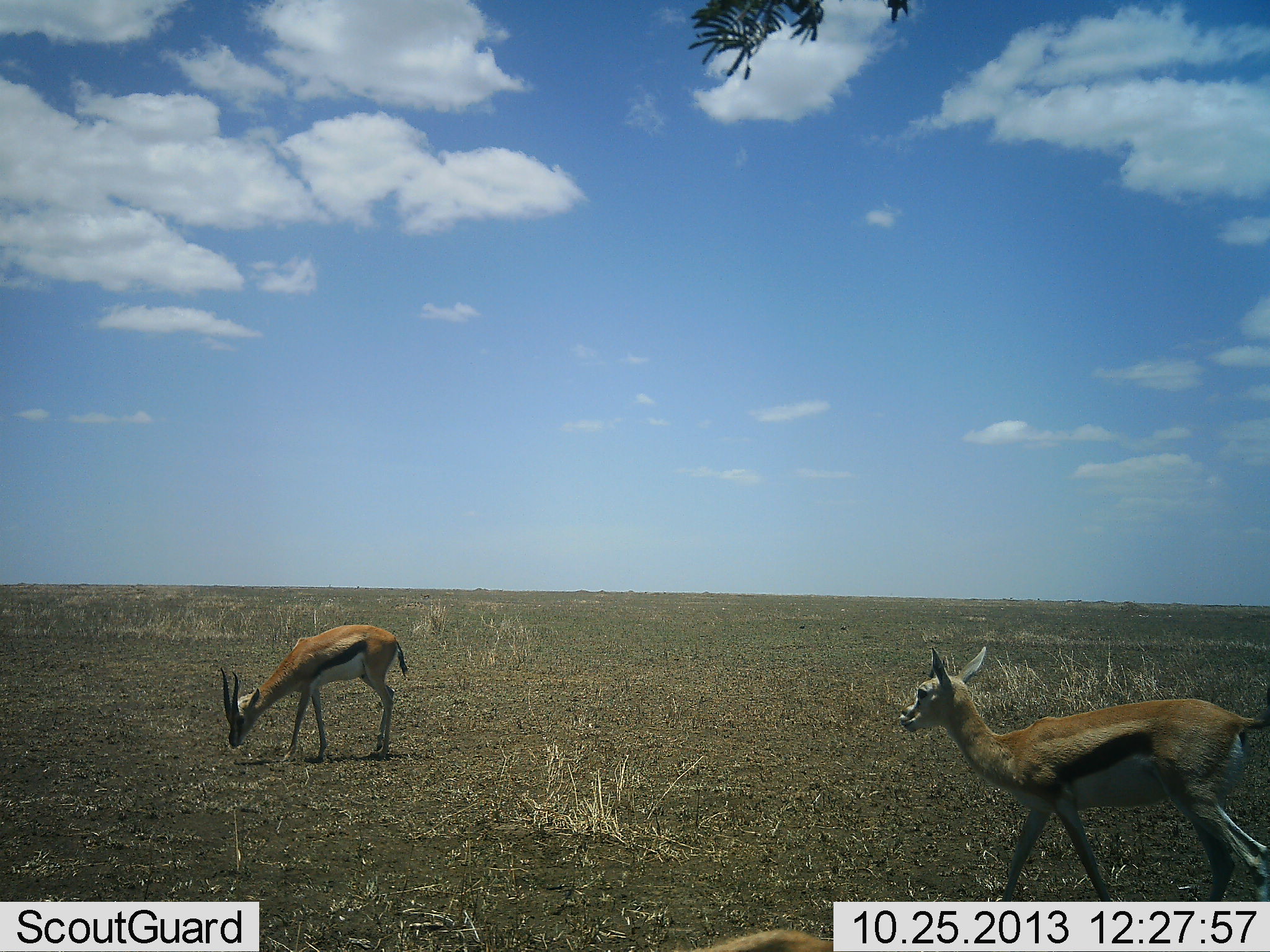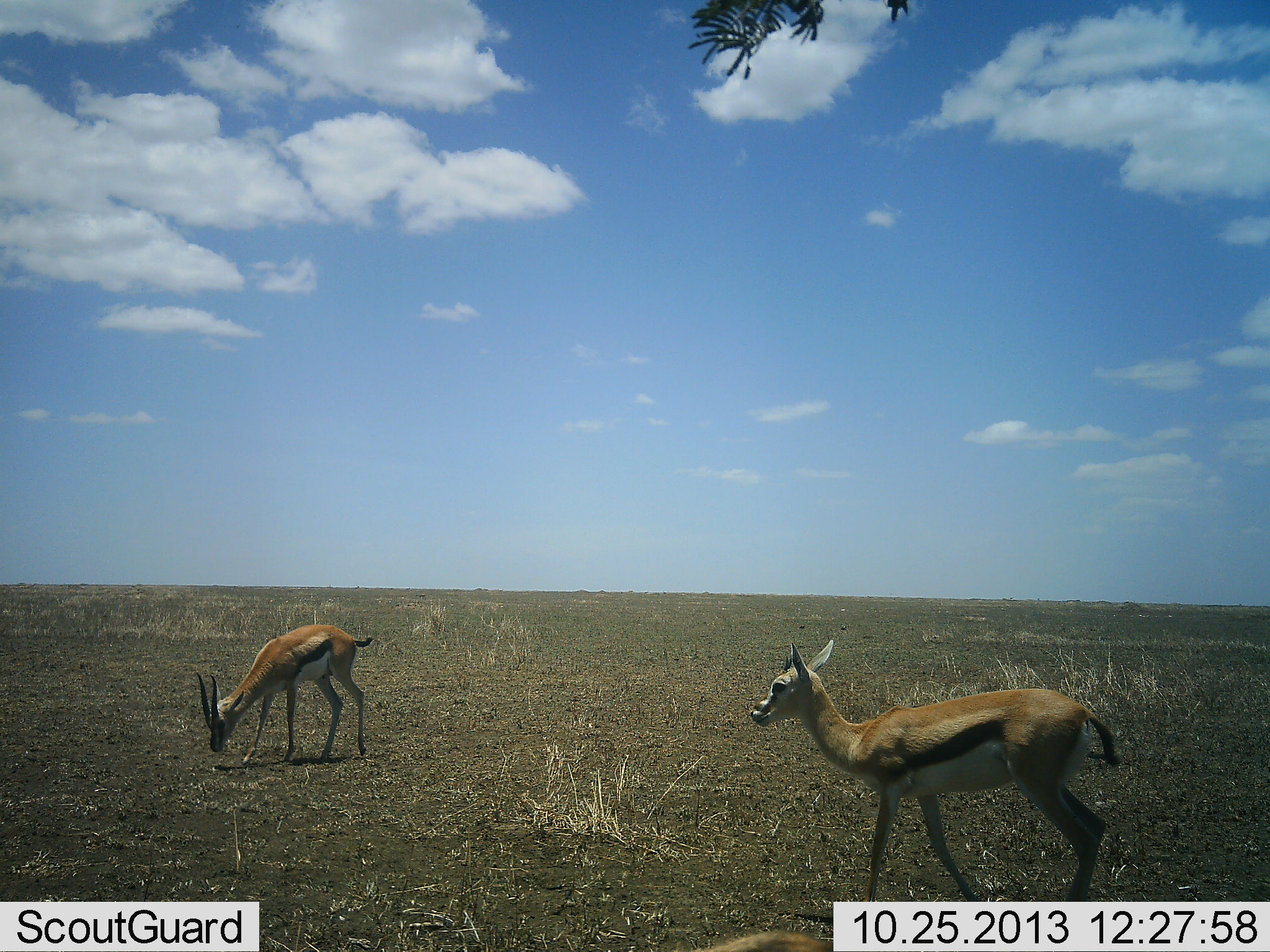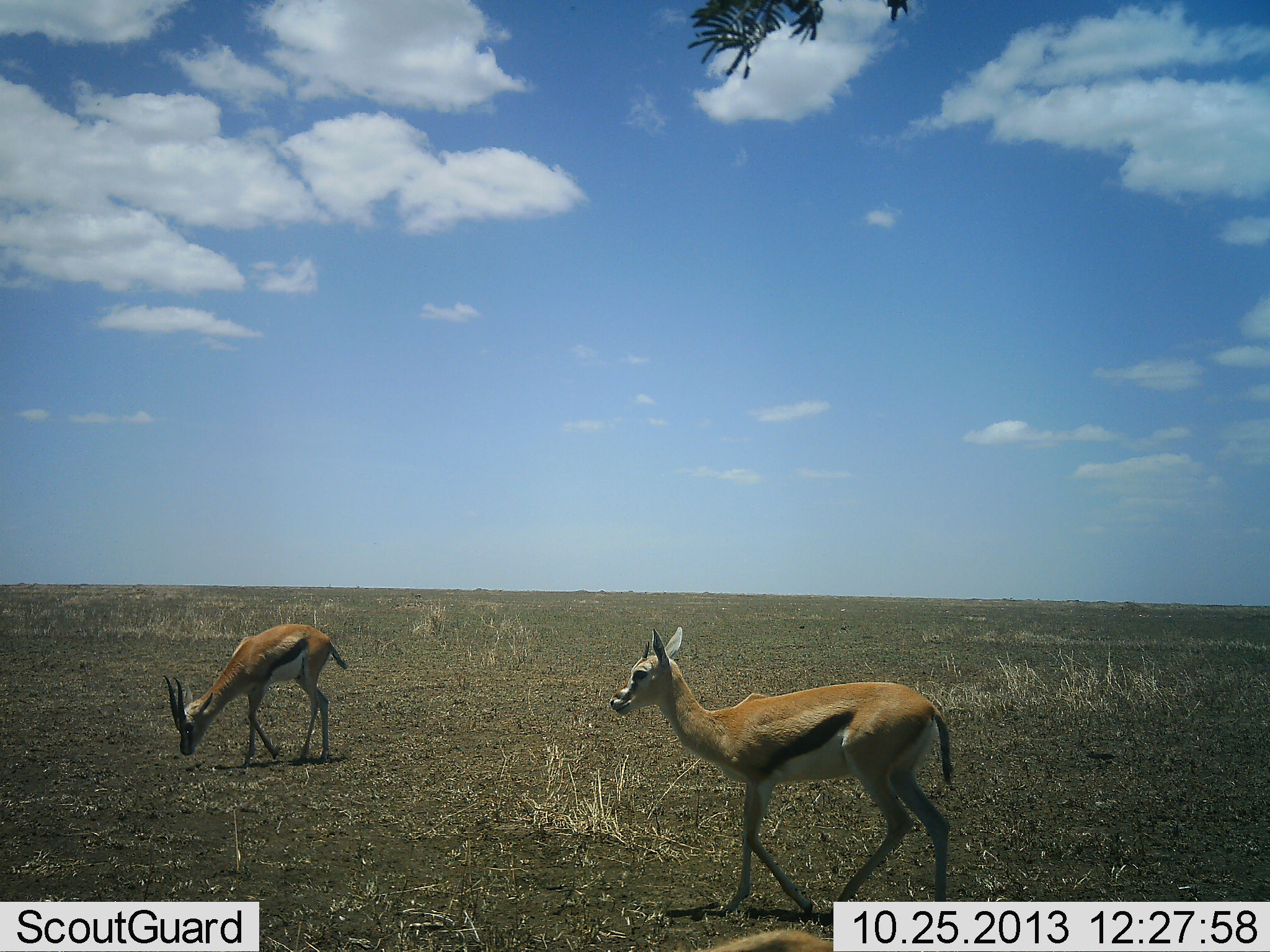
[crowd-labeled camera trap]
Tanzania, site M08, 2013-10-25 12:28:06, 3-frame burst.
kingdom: Animalia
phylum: Chordata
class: Mammalia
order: Artiodactyla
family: Bovidae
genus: Eudorcas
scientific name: Eudorcas thomsonii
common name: thomson's gazelle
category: gazellethomsons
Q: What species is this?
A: Gazellethomsons (thomson's gazelle) (Eudorcas thomsonii).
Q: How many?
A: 2.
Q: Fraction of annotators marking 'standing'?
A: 30%.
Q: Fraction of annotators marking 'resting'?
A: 0%.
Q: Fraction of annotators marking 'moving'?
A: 80%.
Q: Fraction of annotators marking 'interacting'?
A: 0%.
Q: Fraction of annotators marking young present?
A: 10%.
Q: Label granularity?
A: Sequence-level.